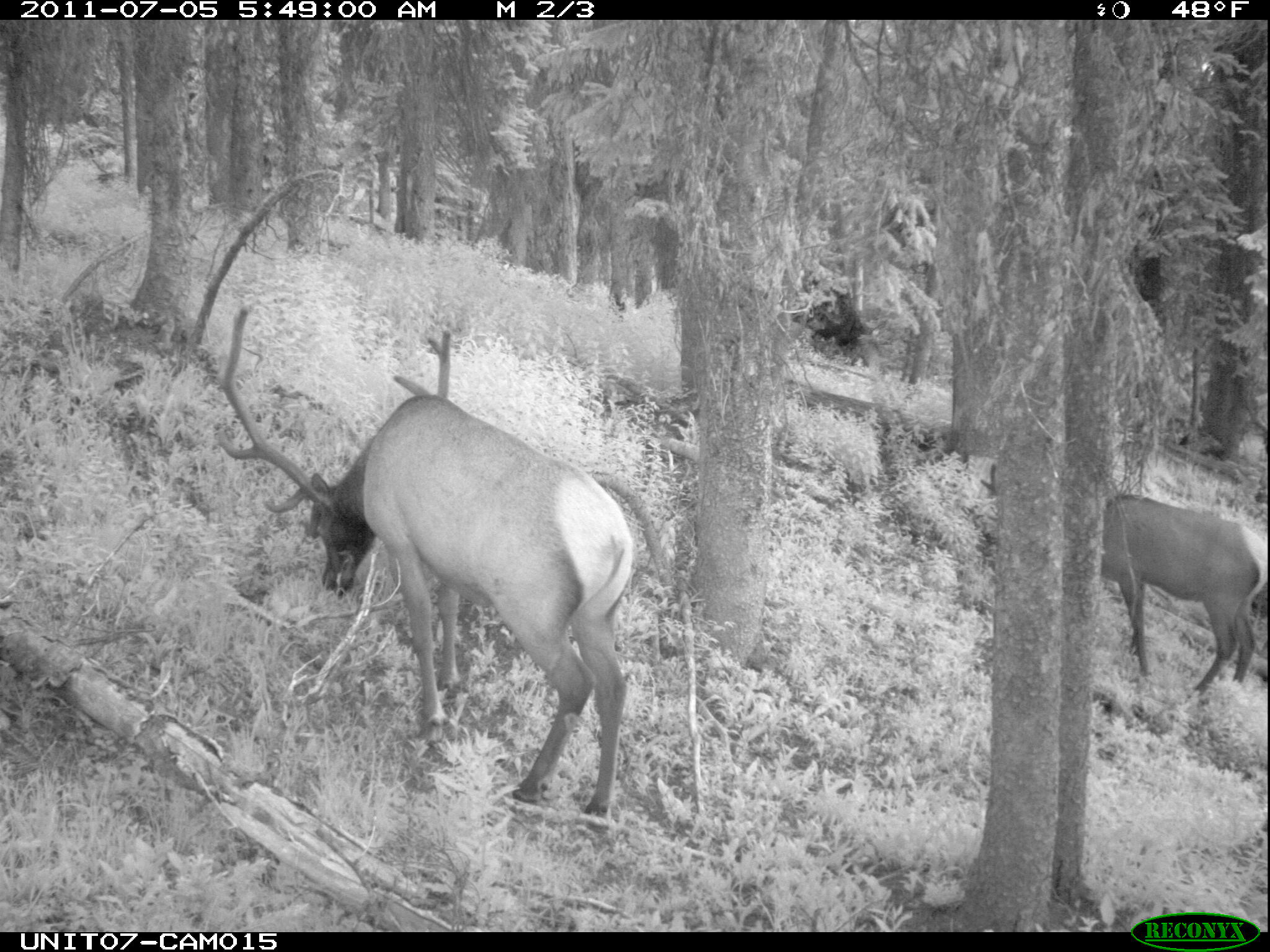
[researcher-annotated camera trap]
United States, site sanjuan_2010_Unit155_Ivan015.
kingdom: Animalia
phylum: Chordata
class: Mammalia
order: Artiodactyla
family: Cervidae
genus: Cervus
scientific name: Cervus elaphus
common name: red deer